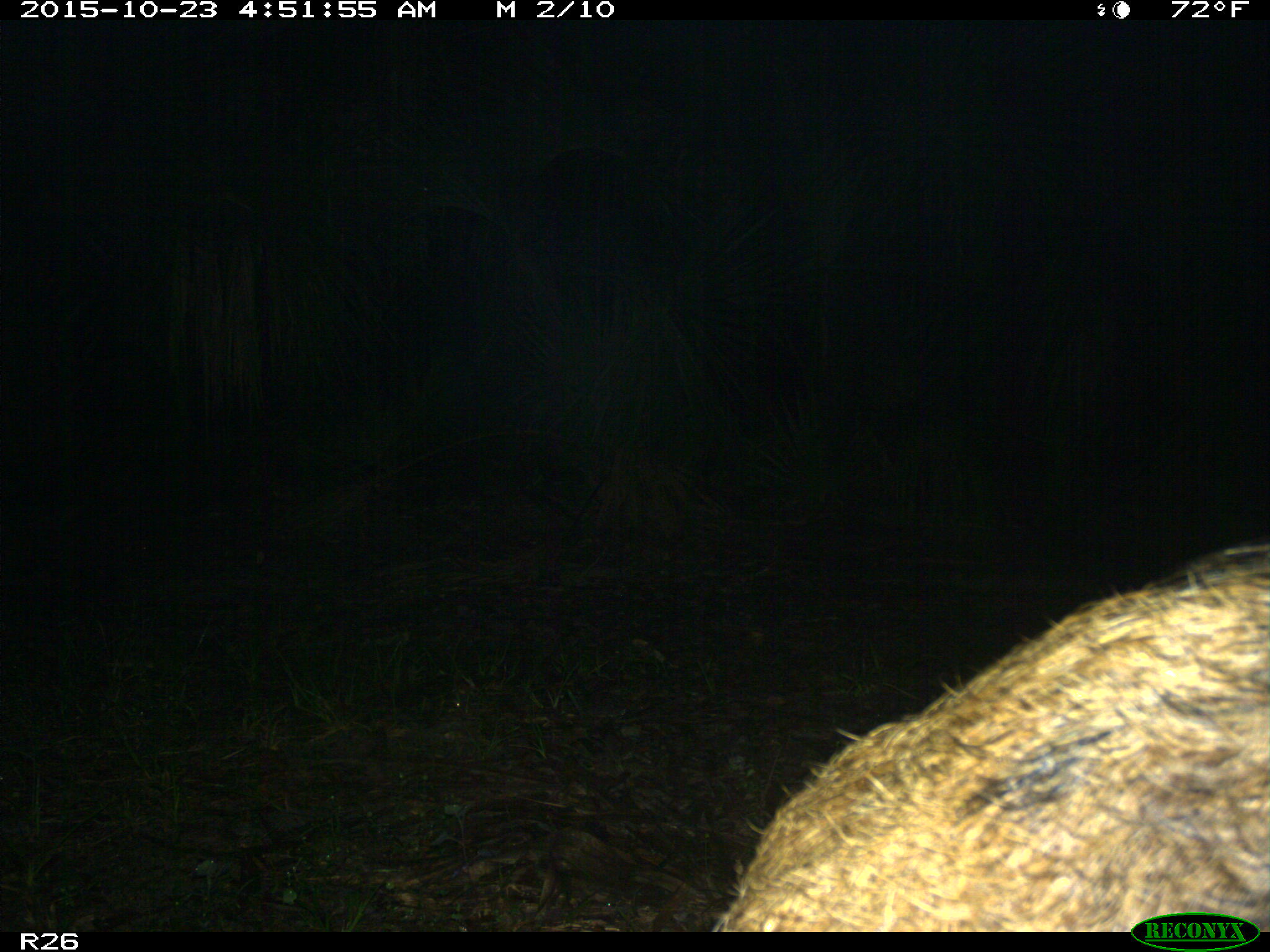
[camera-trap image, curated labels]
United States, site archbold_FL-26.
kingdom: Animalia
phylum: Chordata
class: Mammalia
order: Artiodactyla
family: Suidae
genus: Sus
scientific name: Sus scrofa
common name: wild boar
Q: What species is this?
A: Sus scrofa (wild boar).